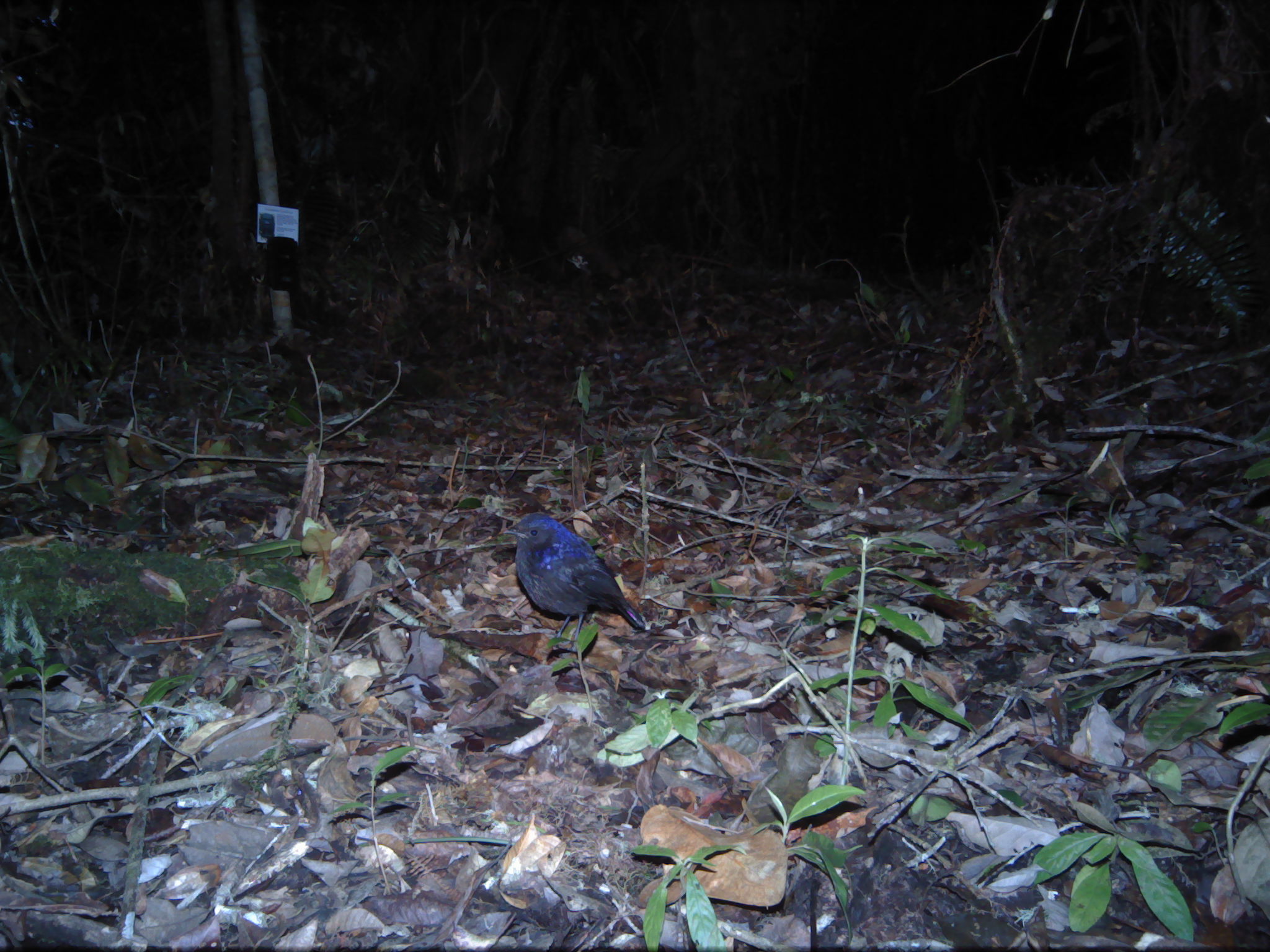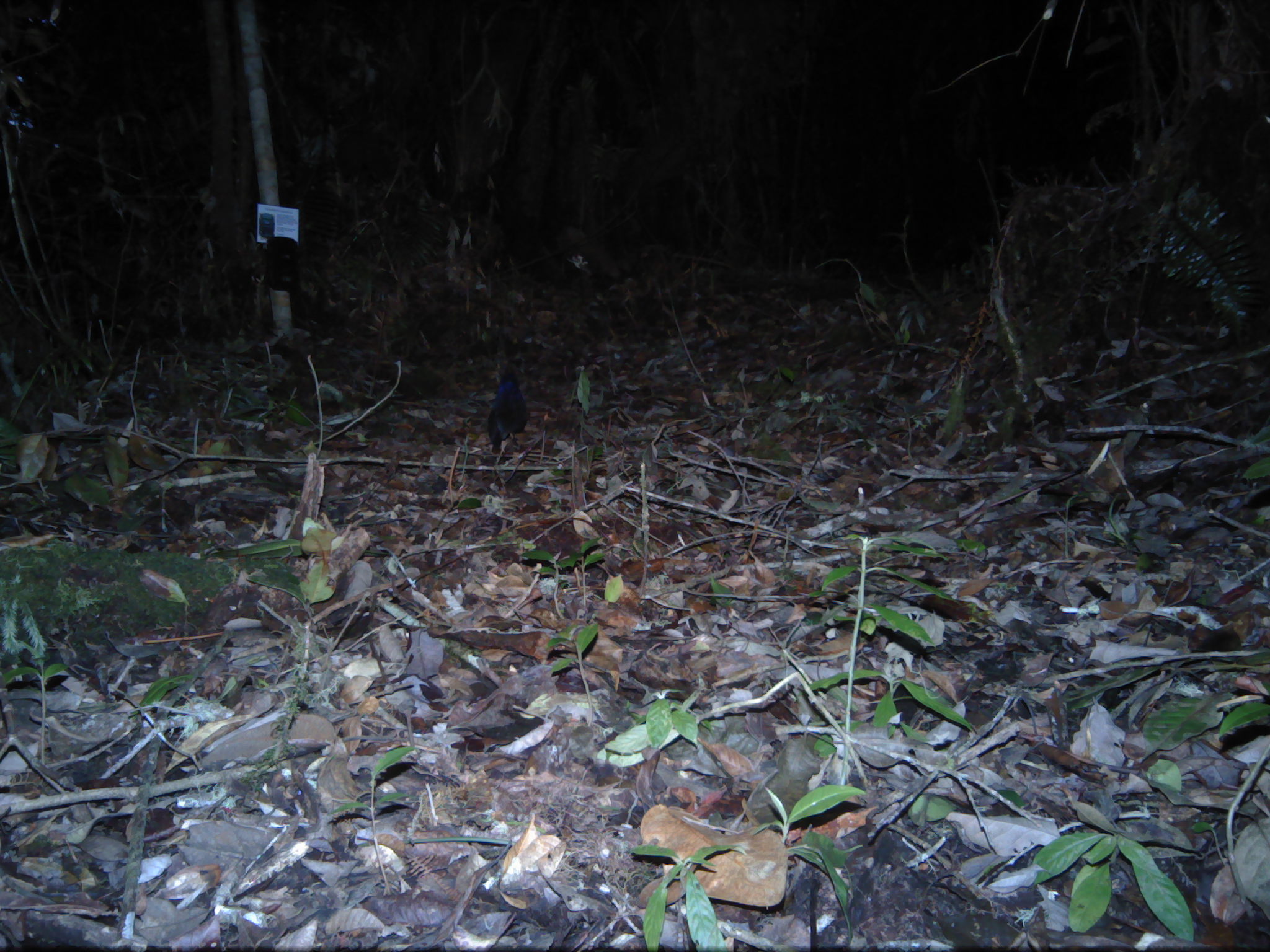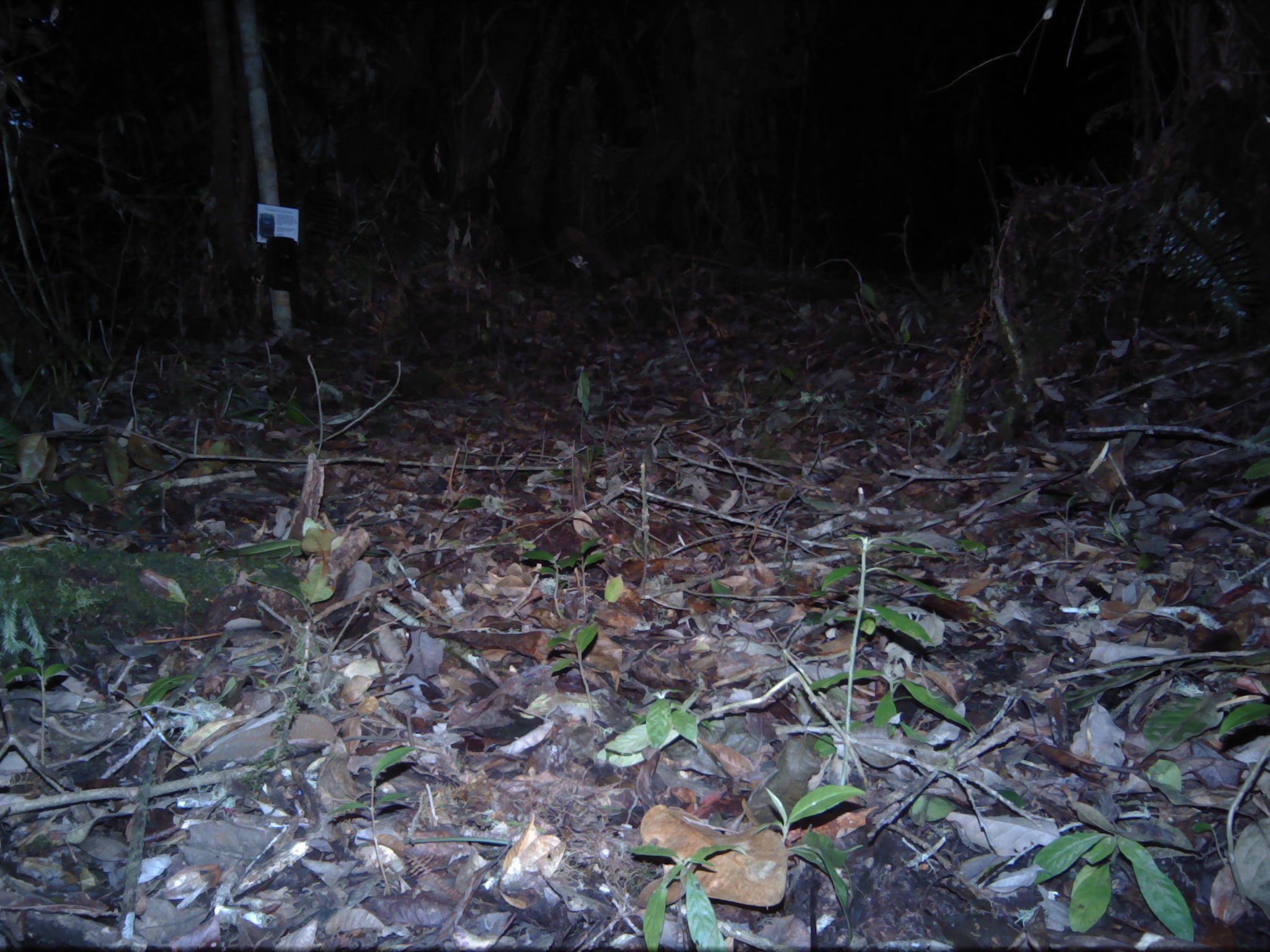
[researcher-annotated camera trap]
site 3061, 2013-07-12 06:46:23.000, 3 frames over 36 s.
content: unidentified animal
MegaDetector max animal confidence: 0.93